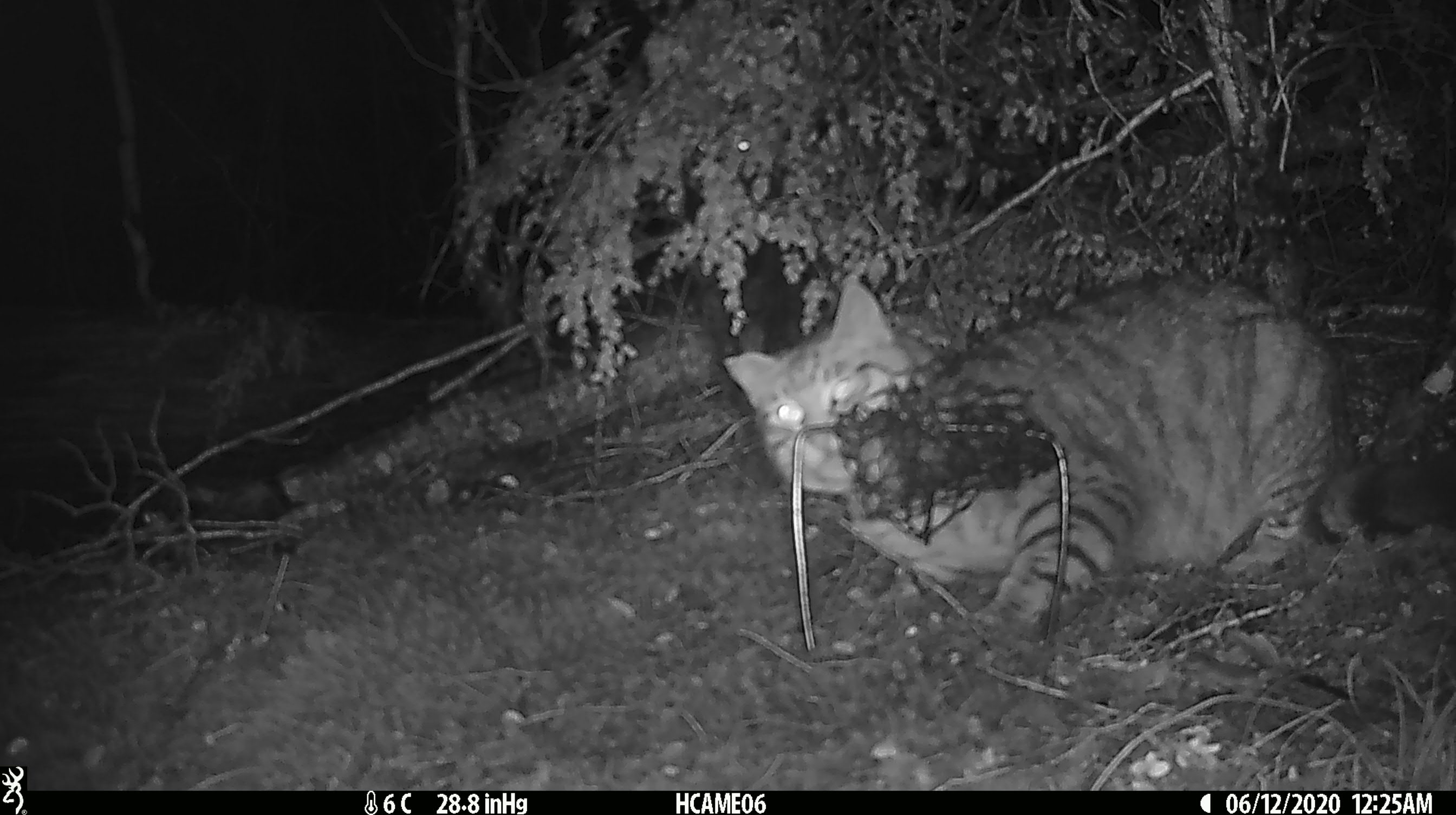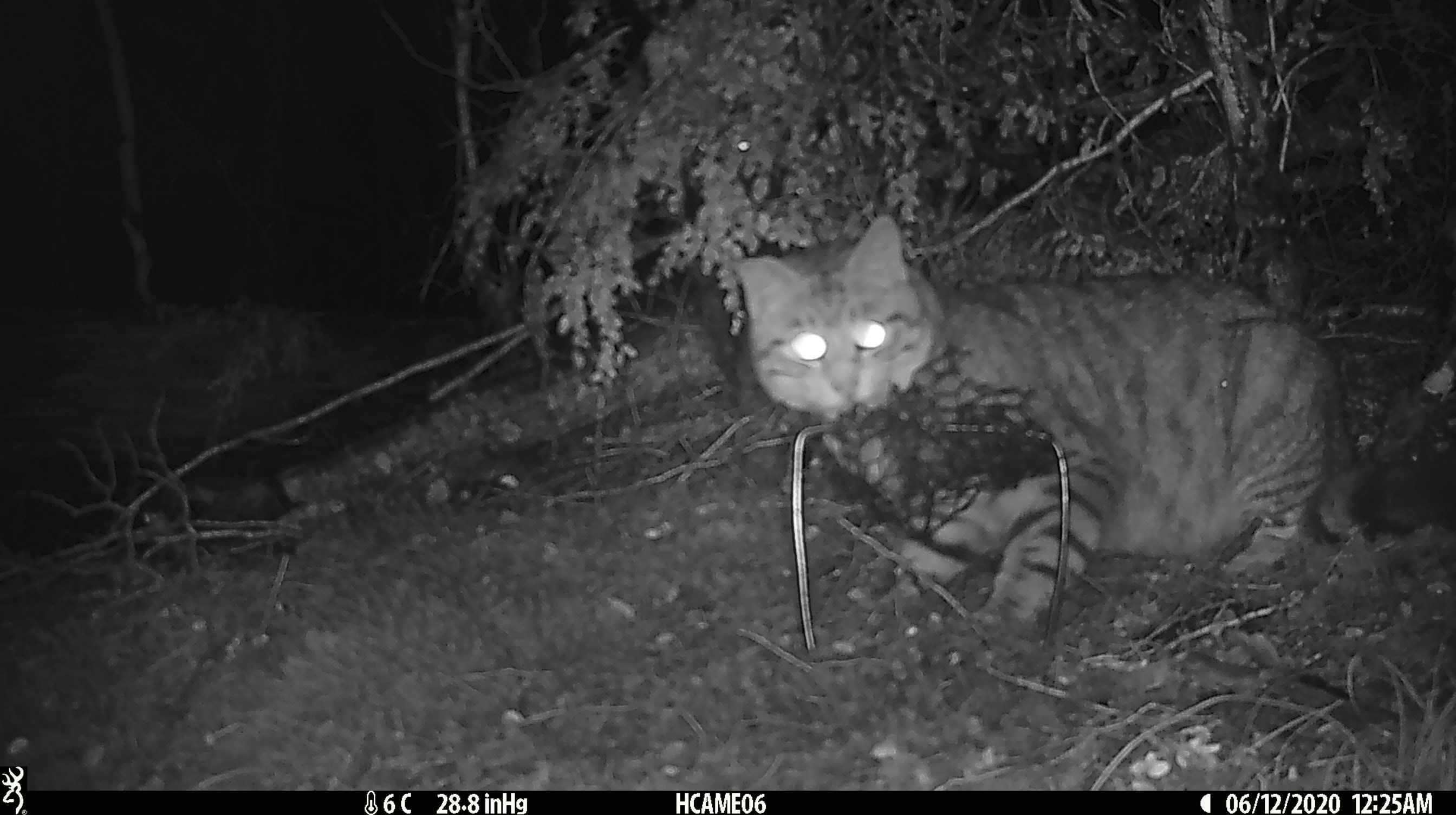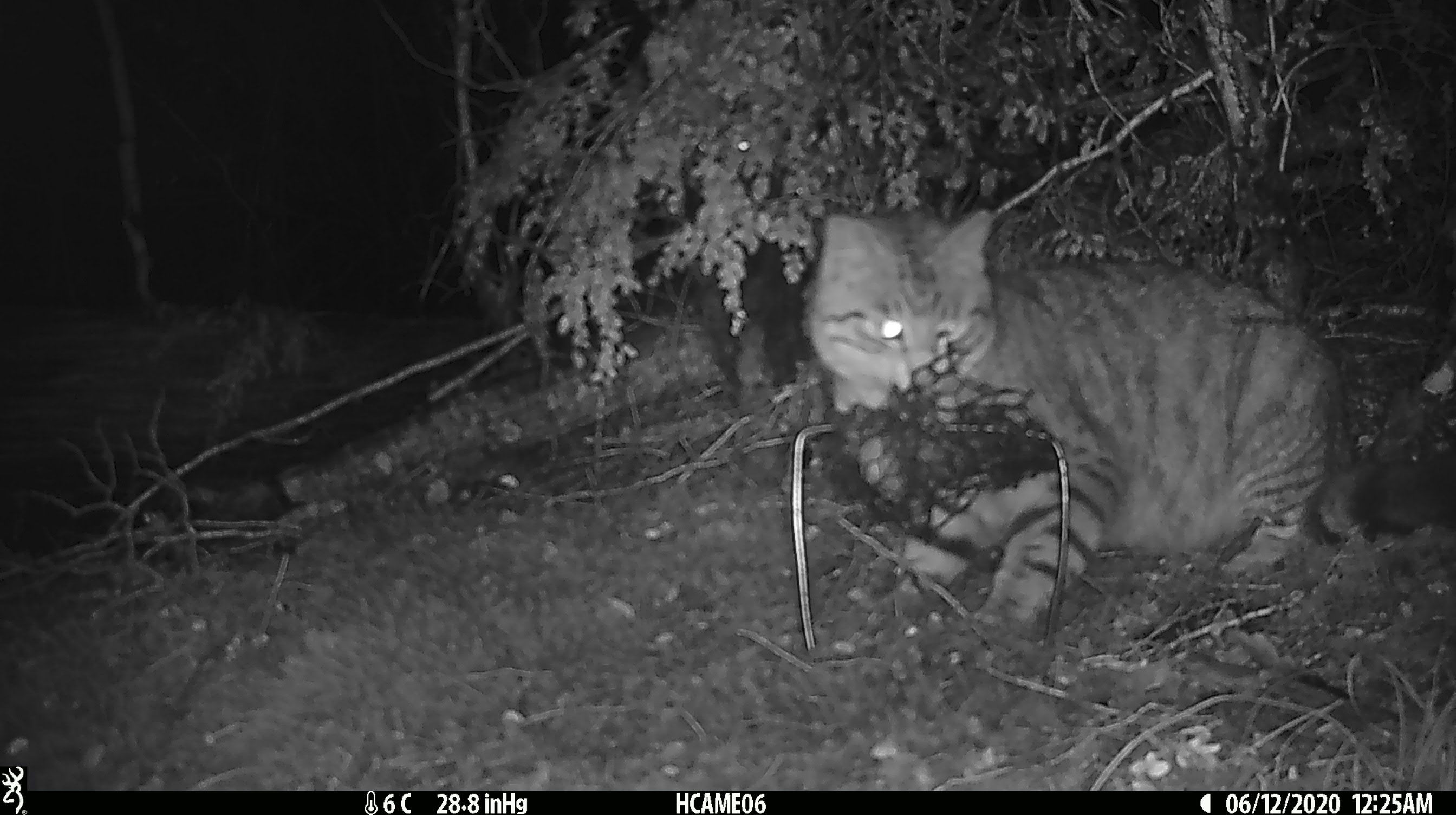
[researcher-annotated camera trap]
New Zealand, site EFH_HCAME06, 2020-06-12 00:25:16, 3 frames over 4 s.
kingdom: Animalia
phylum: Chordata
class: Mammalia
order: Carnivora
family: Felidae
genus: Felis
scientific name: Felis catus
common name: domestic cat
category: cat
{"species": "cat (domestic cat) (Felis catus)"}